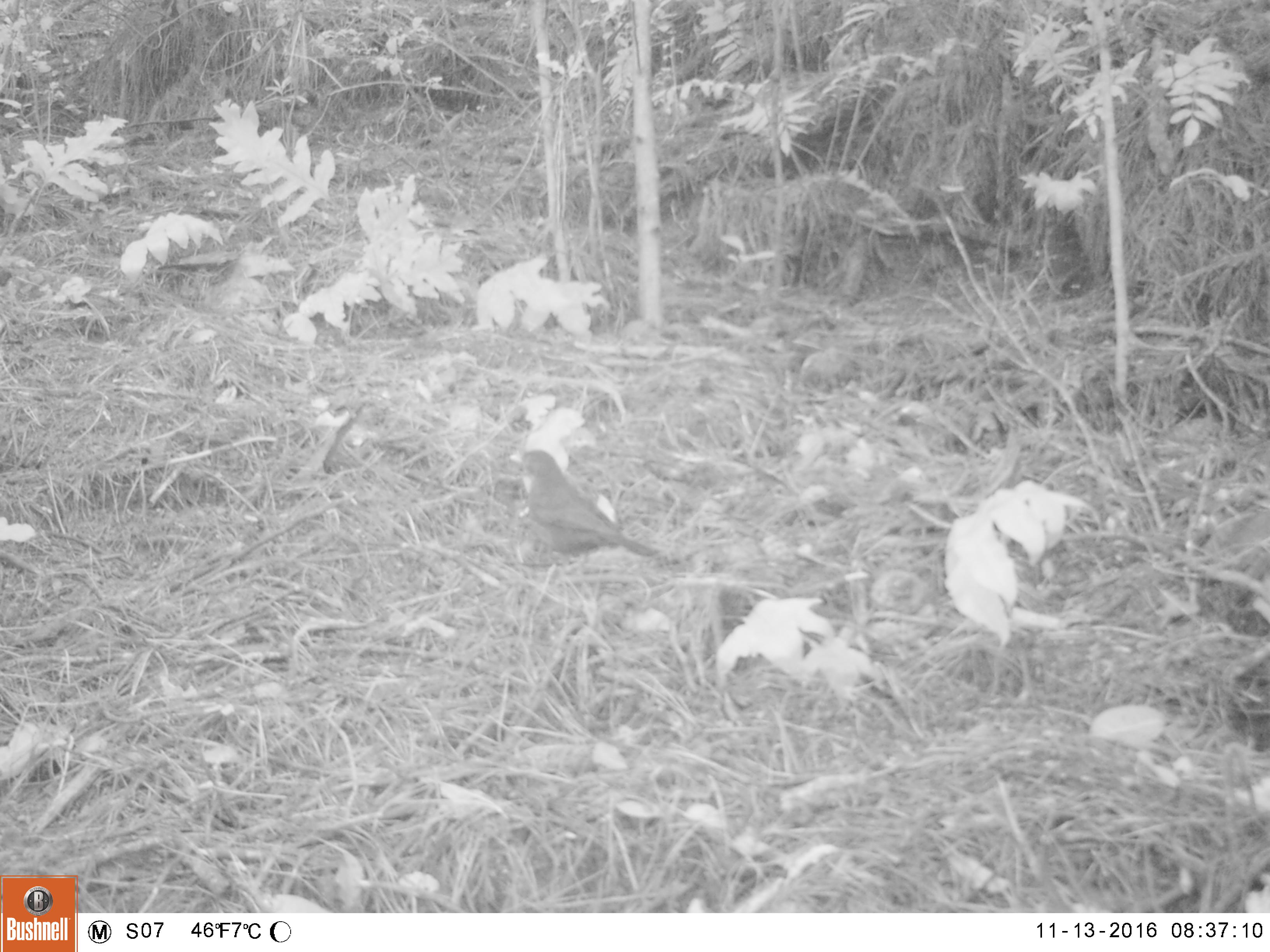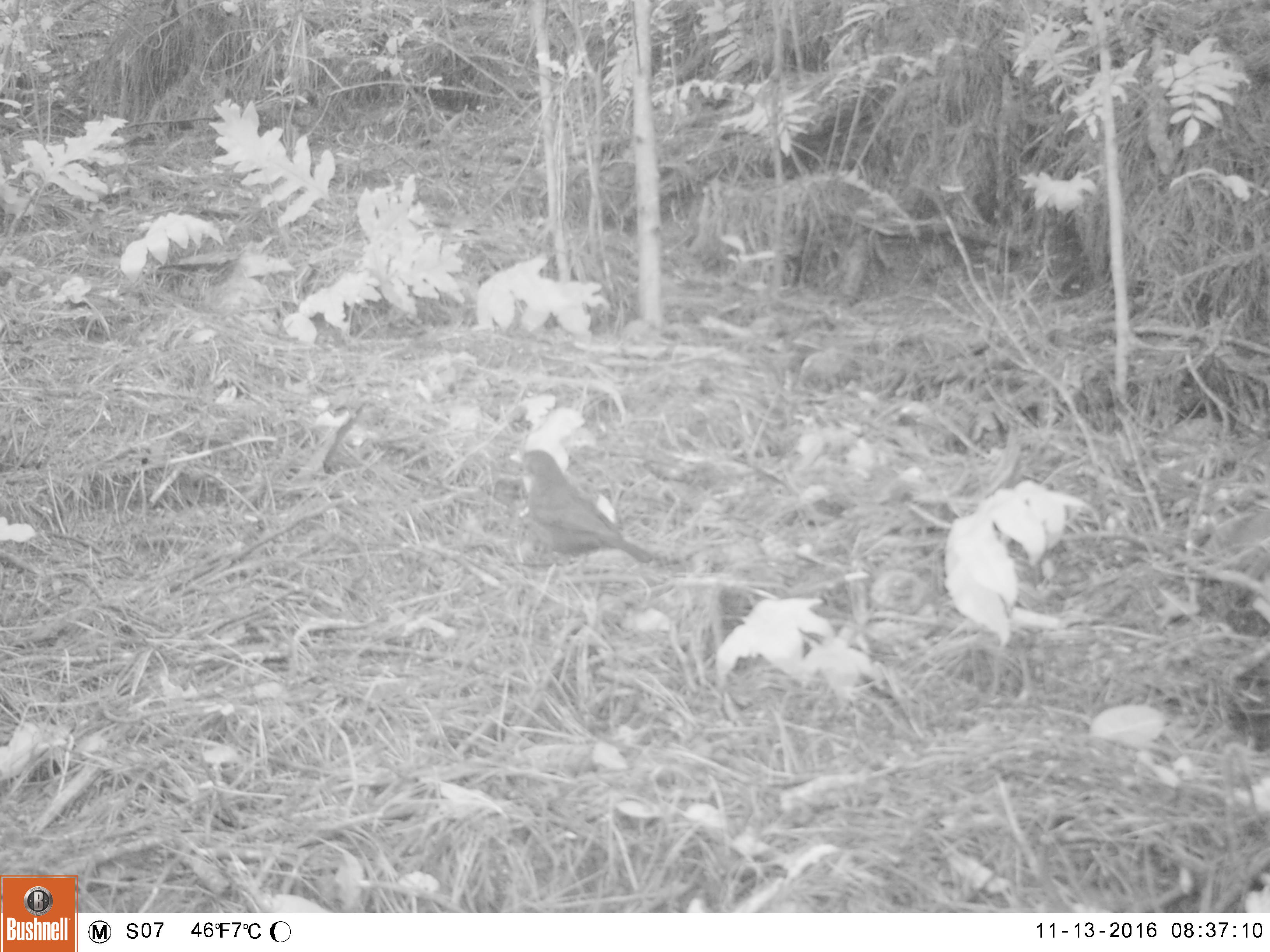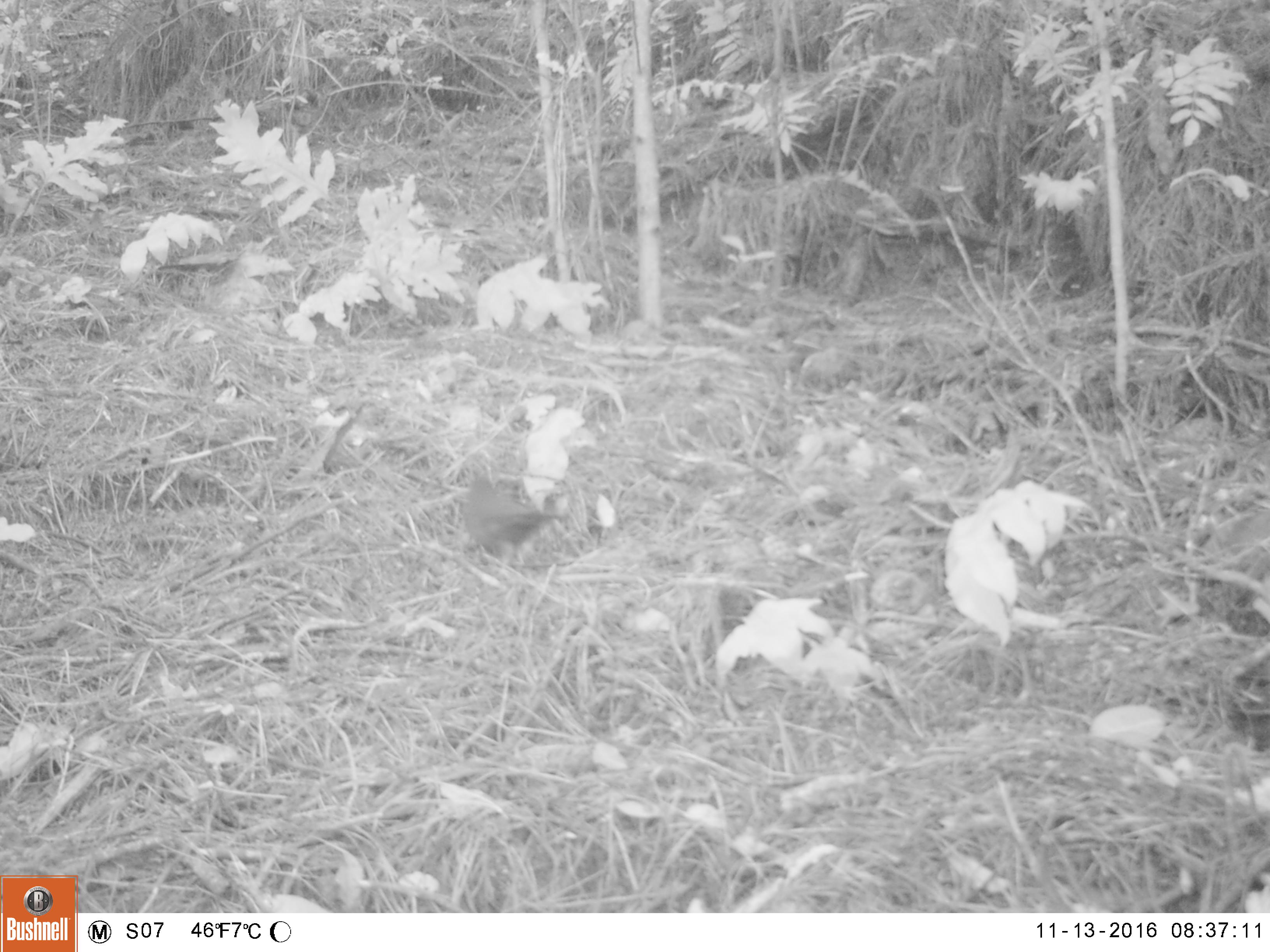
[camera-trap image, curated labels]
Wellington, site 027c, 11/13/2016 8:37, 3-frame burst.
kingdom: Animalia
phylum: Chordata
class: Aves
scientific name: Aves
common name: bird